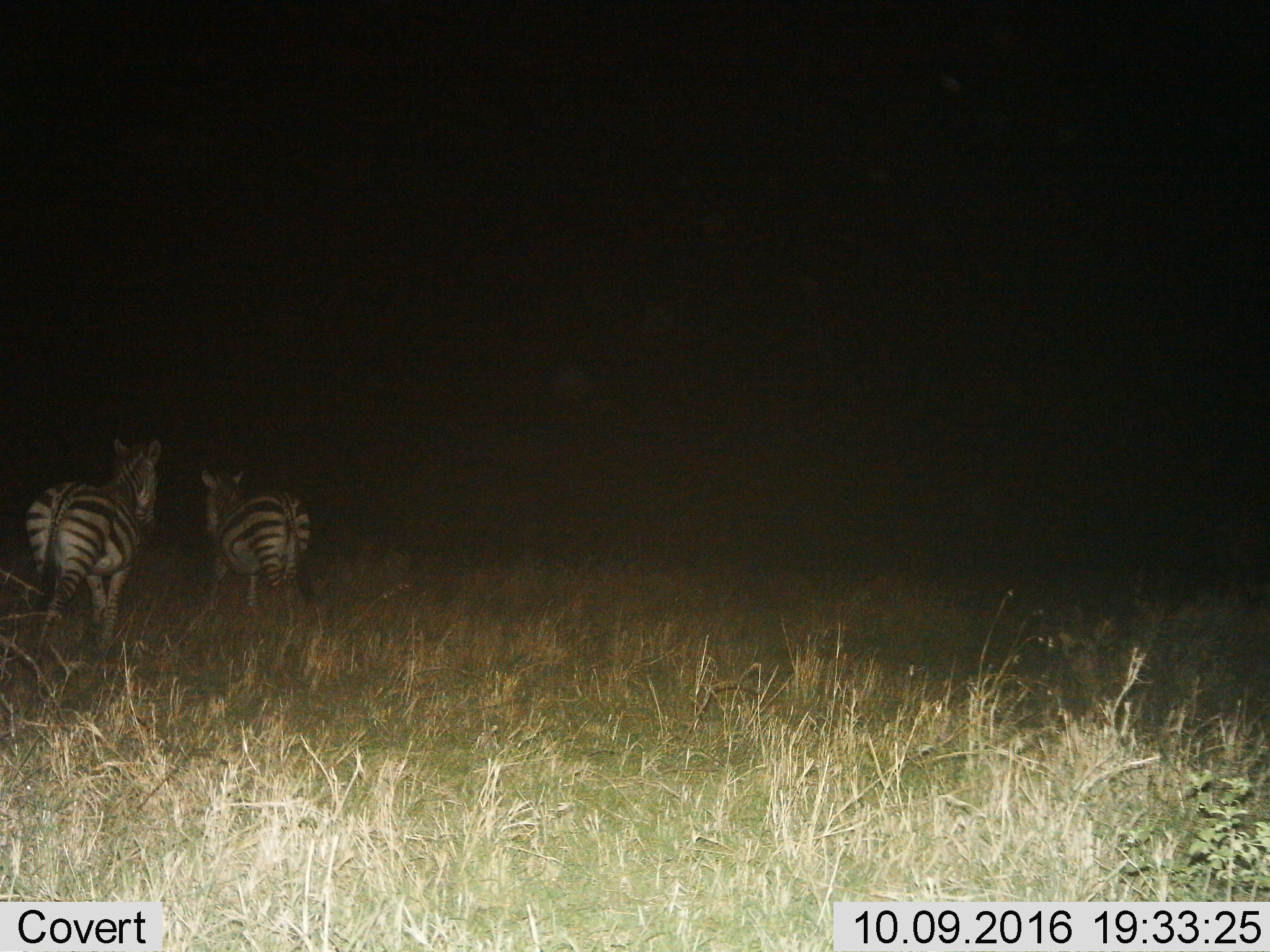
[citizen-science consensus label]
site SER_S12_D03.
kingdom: Animalia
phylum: Chordata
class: Mammalia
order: Perissodactyla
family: Equidae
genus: Equus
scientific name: Equus quagga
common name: plains zebra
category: zebraplains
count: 2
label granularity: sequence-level